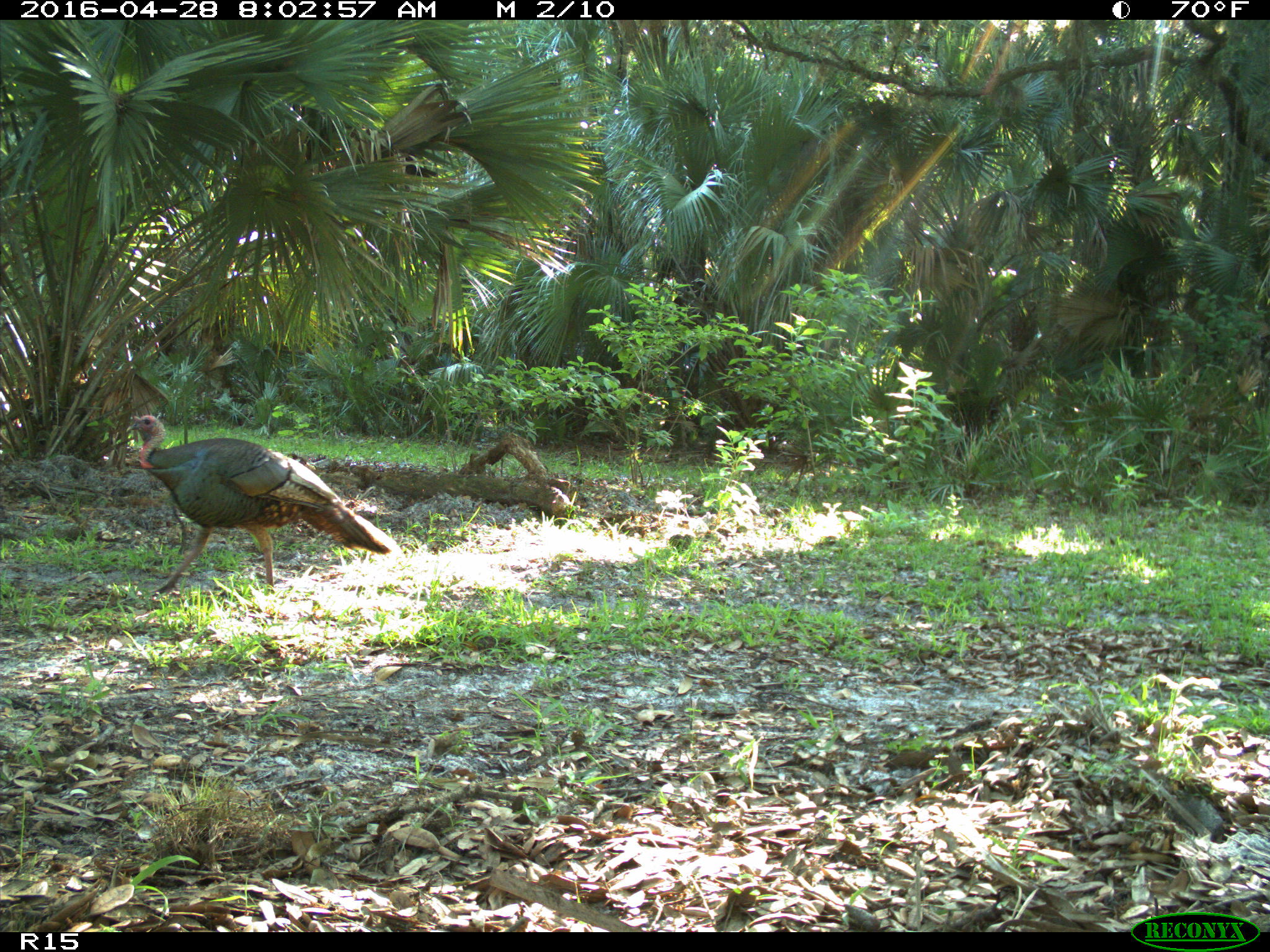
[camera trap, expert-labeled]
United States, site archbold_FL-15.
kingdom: Animalia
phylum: Chordata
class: Aves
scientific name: Aves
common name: birds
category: unidentified bird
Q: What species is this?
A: Unidentified bird (birds) (Aves).